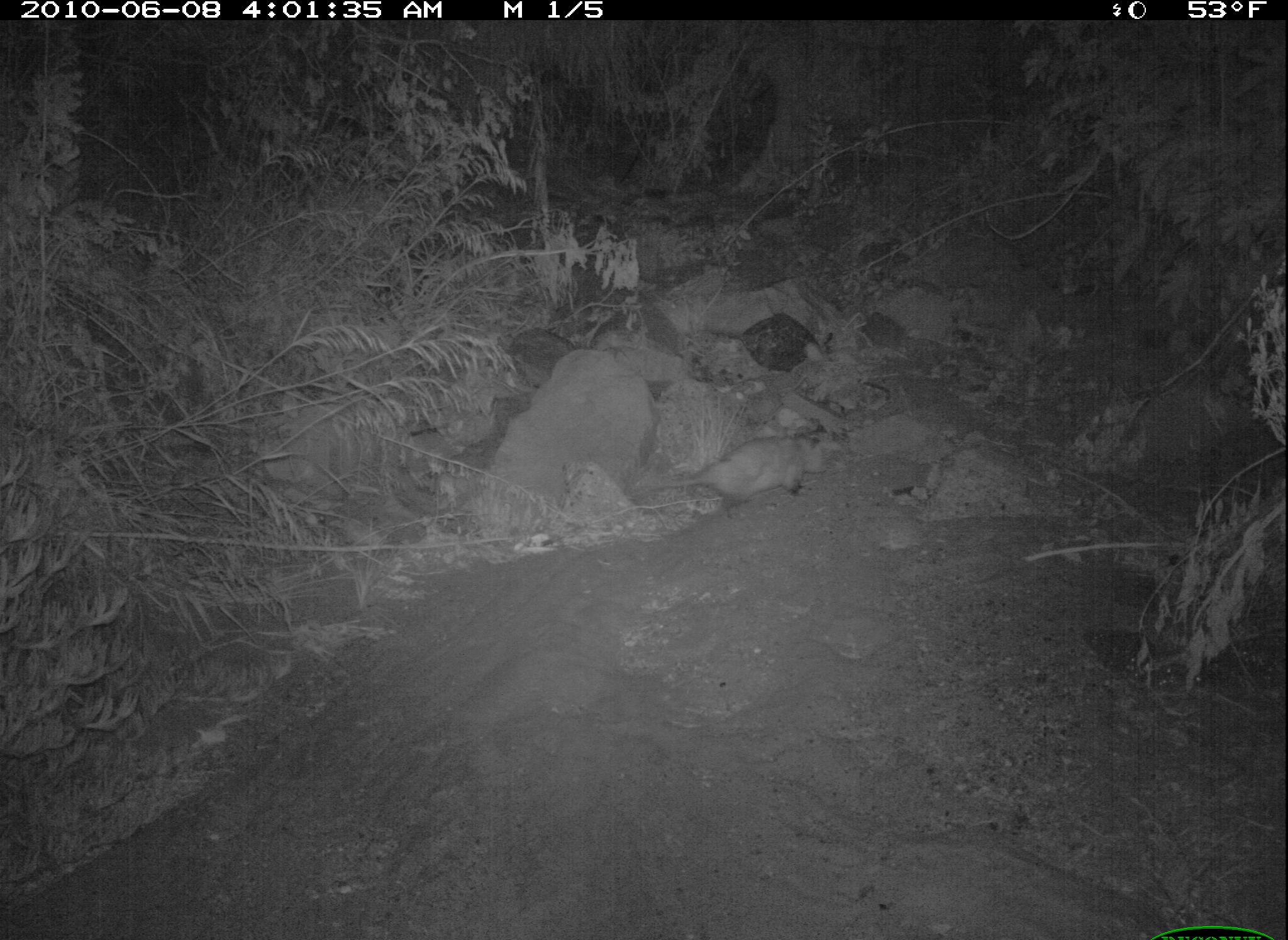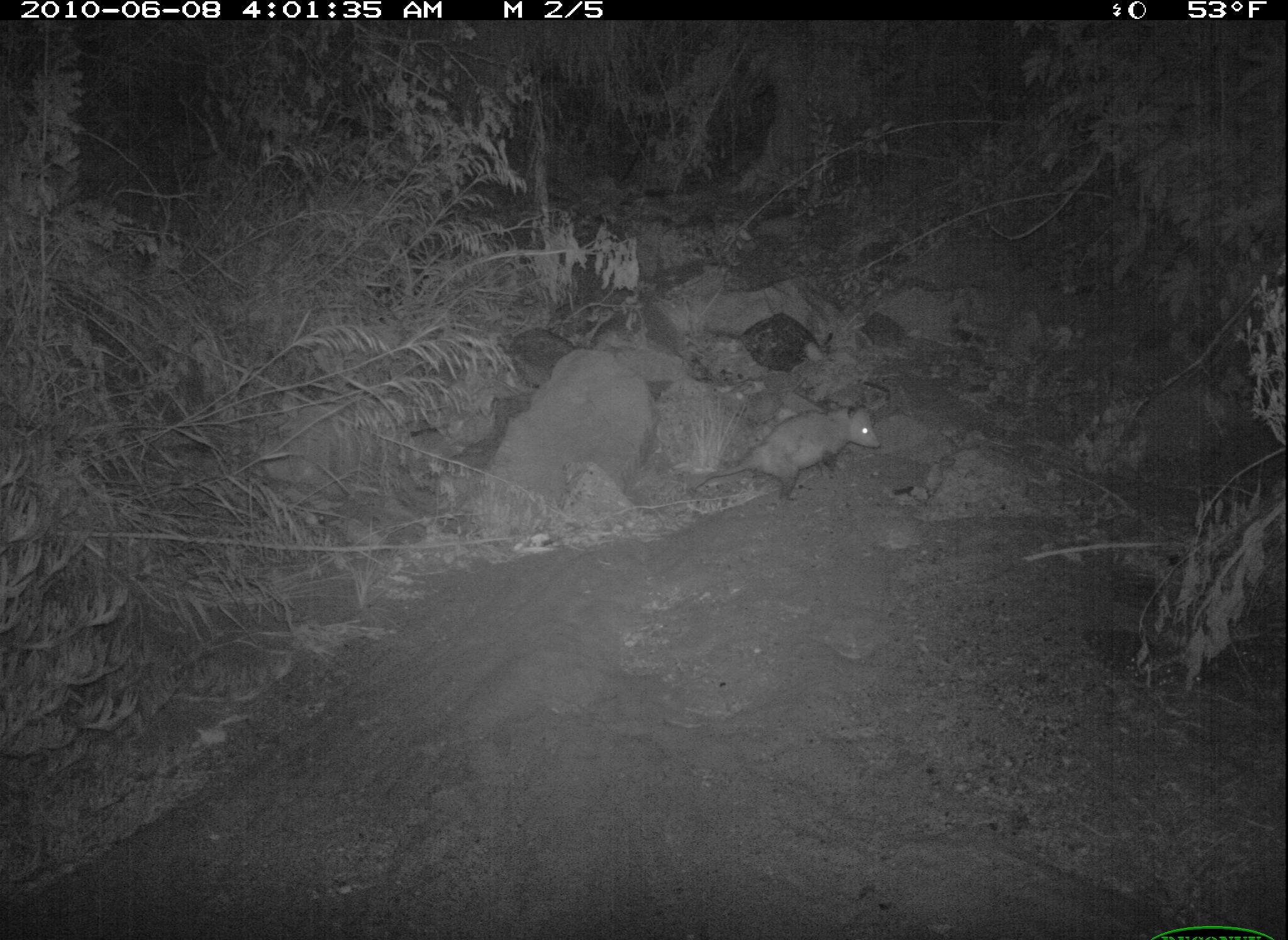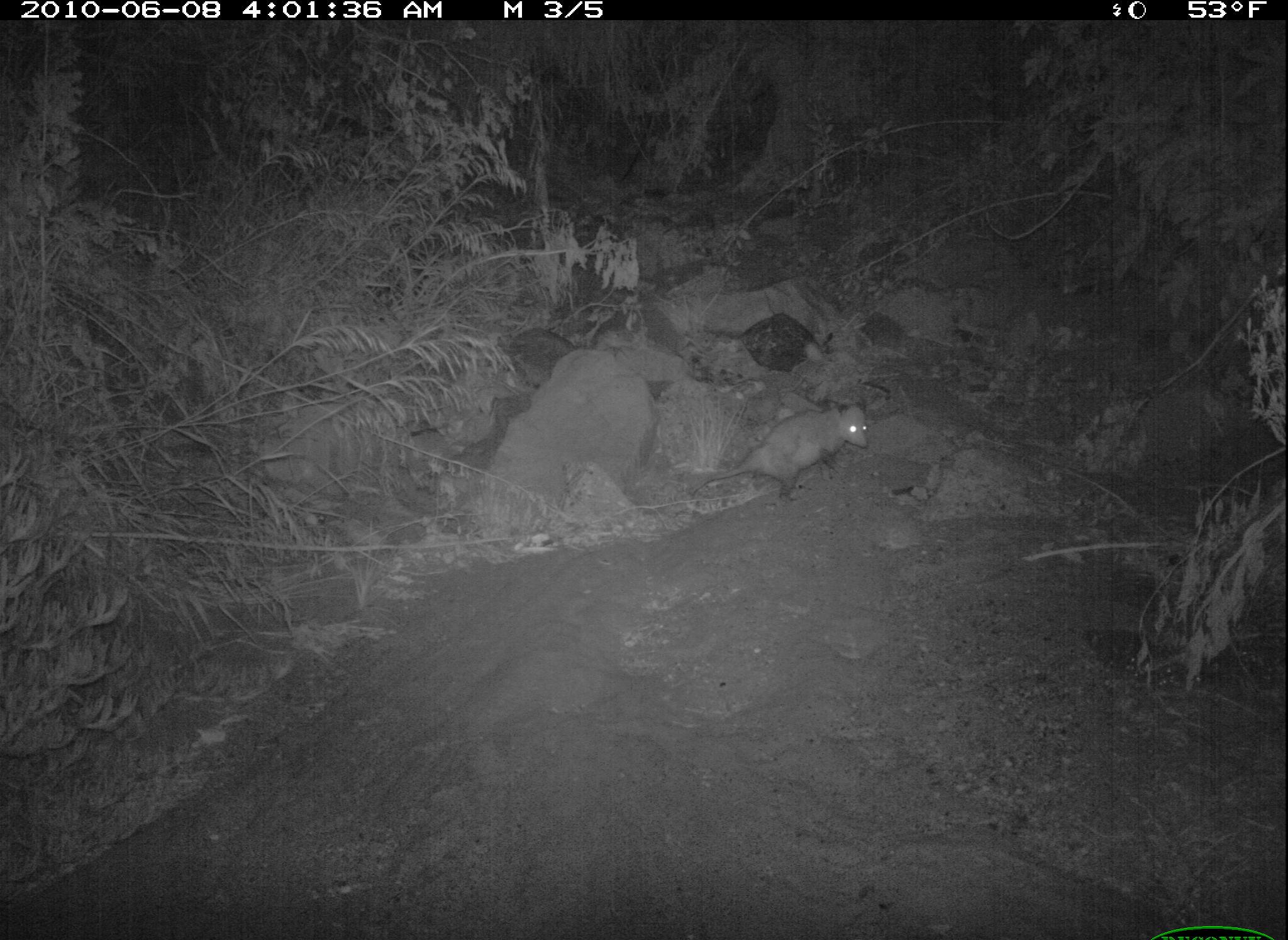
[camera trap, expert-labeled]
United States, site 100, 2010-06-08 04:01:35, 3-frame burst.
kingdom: Animalia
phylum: Chordata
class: Mammalia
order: Didelphimorphia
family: Didelphidae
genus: Didelphis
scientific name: Didelphis virginiana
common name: virginia opossum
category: opossum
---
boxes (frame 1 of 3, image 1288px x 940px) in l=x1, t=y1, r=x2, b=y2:
opossum: l=631, t=417, r=845, b=528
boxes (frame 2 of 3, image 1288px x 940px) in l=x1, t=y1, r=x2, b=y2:
opossum: l=713, t=370, r=919, b=506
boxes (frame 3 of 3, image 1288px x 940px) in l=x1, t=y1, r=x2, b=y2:
opossum: l=694, t=385, r=884, b=517